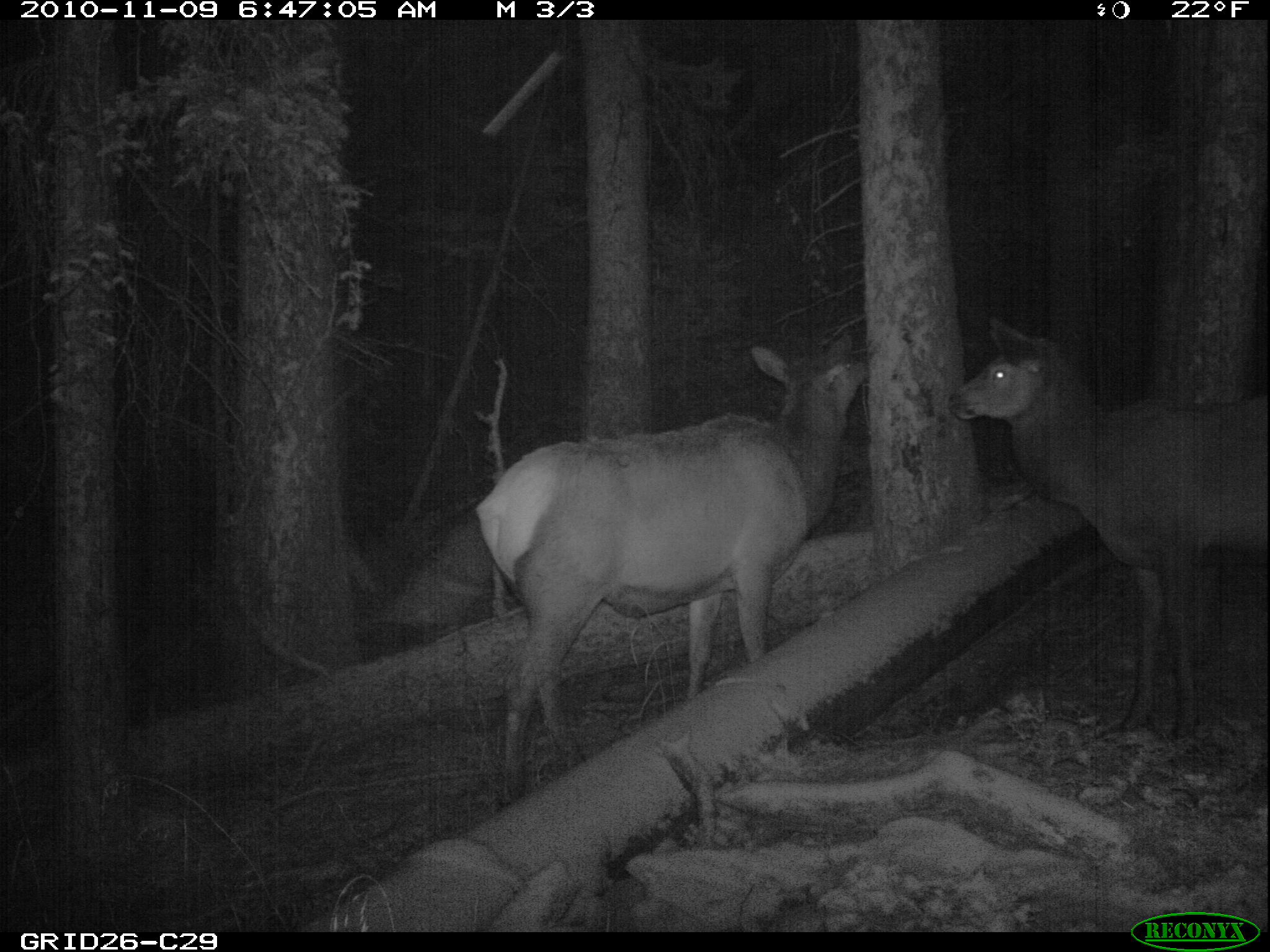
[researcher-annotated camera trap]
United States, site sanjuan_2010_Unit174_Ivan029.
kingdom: Animalia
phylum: Chordata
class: Mammalia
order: Artiodactyla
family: Cervidae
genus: Cervus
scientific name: Cervus elaphus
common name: red deer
Cervus elaphus (red deer).